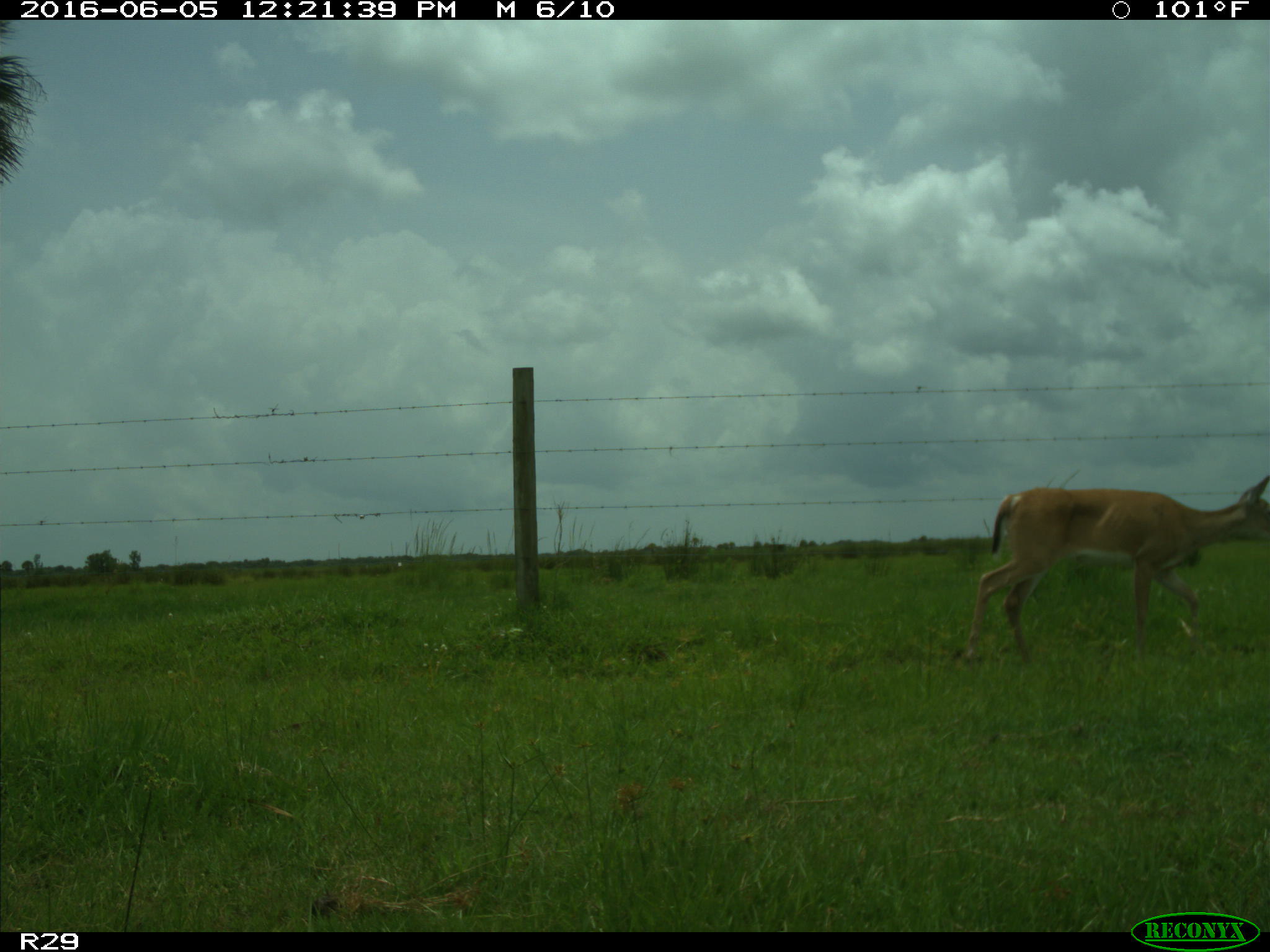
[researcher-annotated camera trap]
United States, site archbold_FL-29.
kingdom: Animalia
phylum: Chordata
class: Mammalia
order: Artiodactyla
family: Cervidae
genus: Odocoileus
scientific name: Odocoileus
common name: deer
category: unidentified deer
Unidentified deer (deer) (Odocoileus).